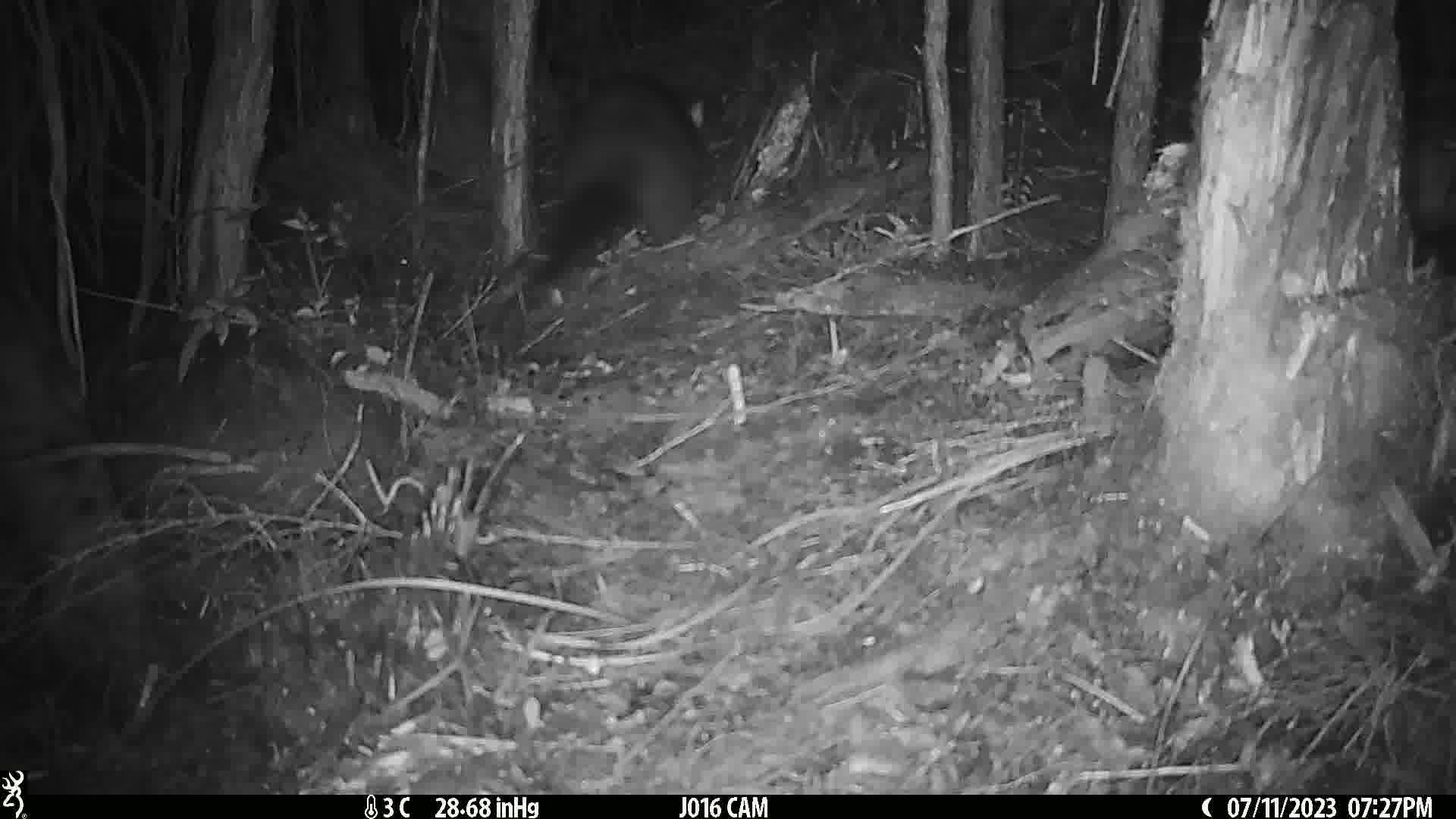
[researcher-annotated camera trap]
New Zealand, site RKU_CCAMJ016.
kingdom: Animalia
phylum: Chordata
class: Mammalia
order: Diprotodontia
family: Phalangeridae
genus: Trichosurus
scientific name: Trichosurus vulpecula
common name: common brushtail possum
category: possum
Possum (common brushtail possum) (Trichosurus vulpecula).